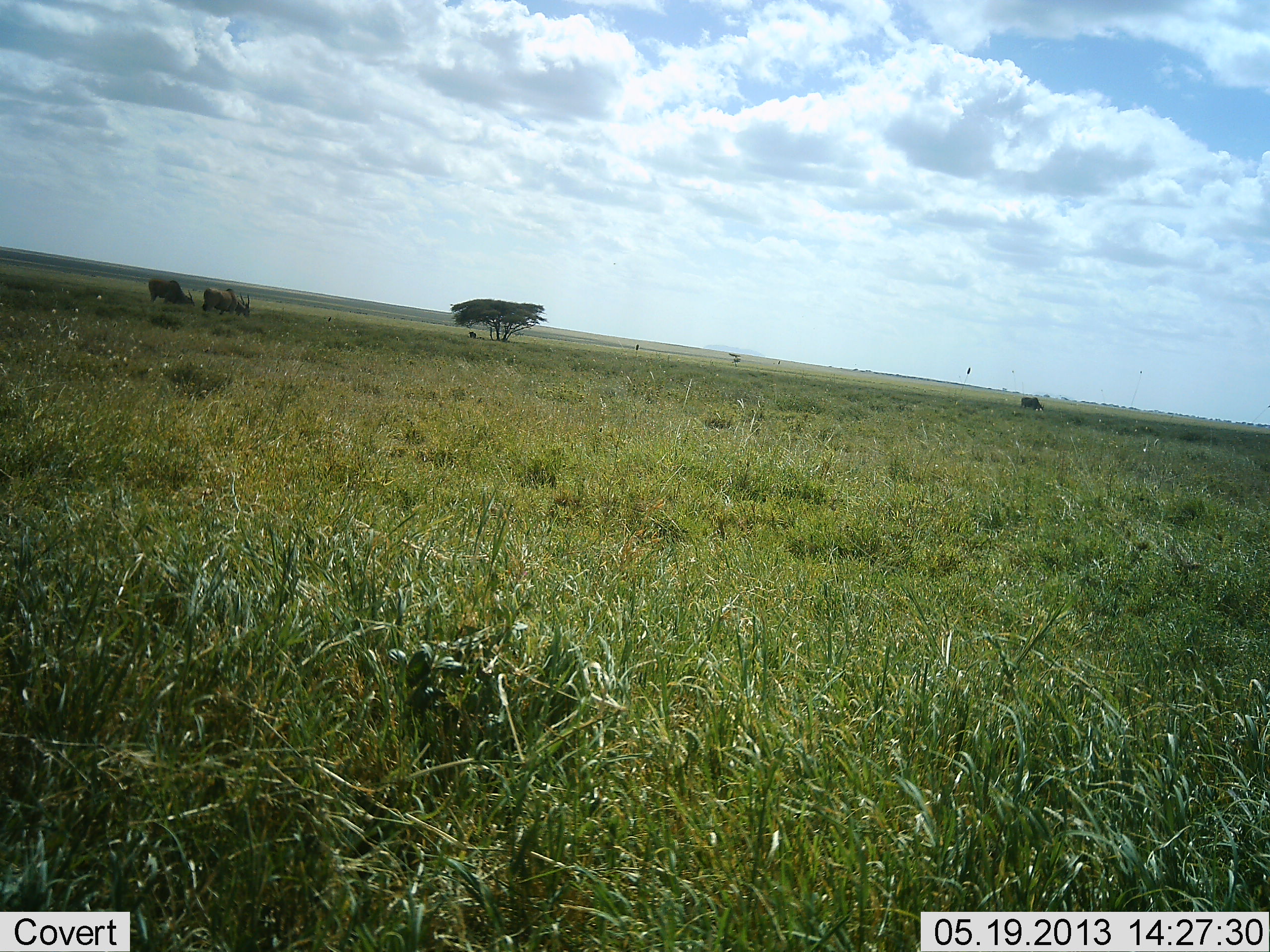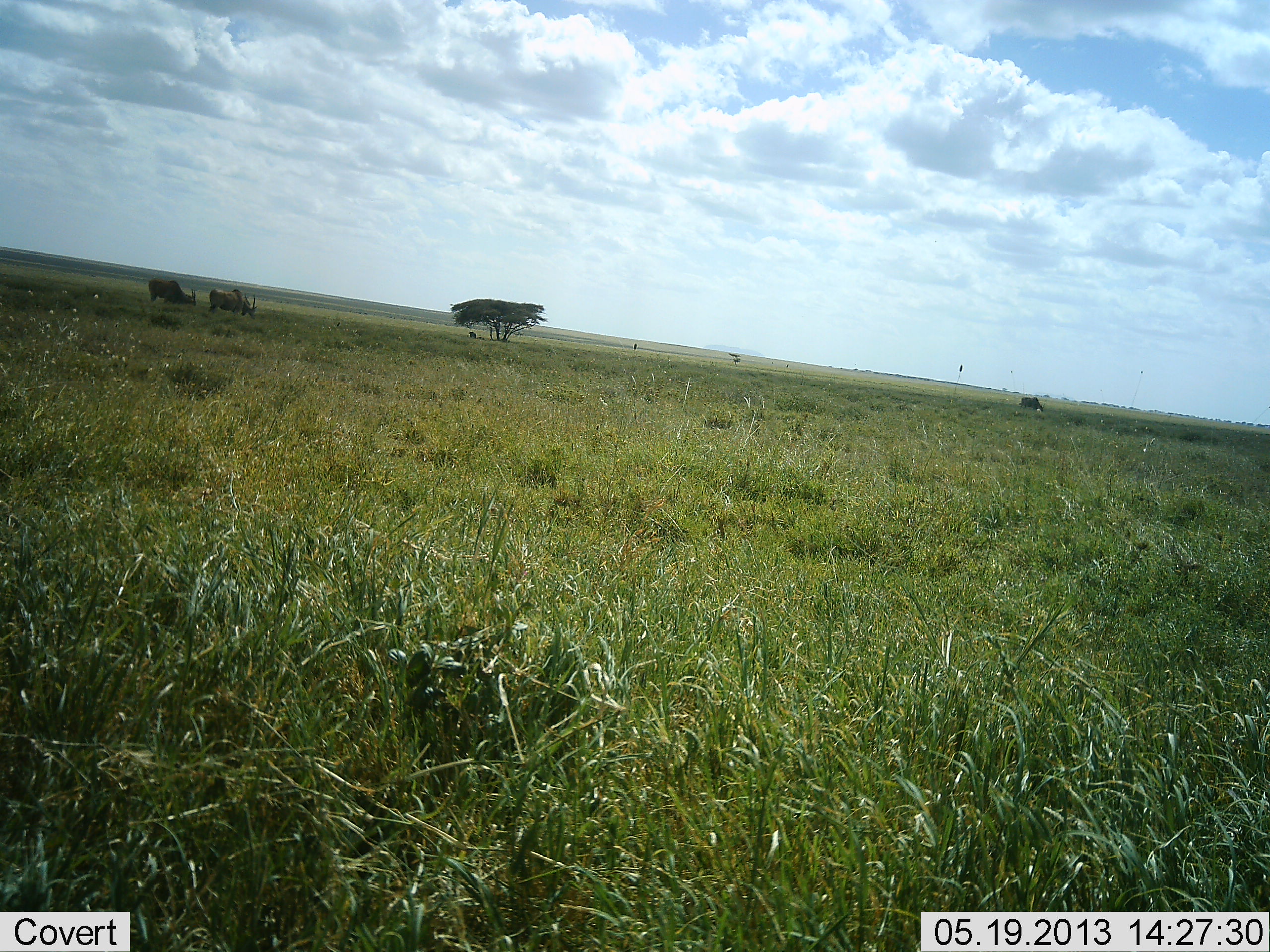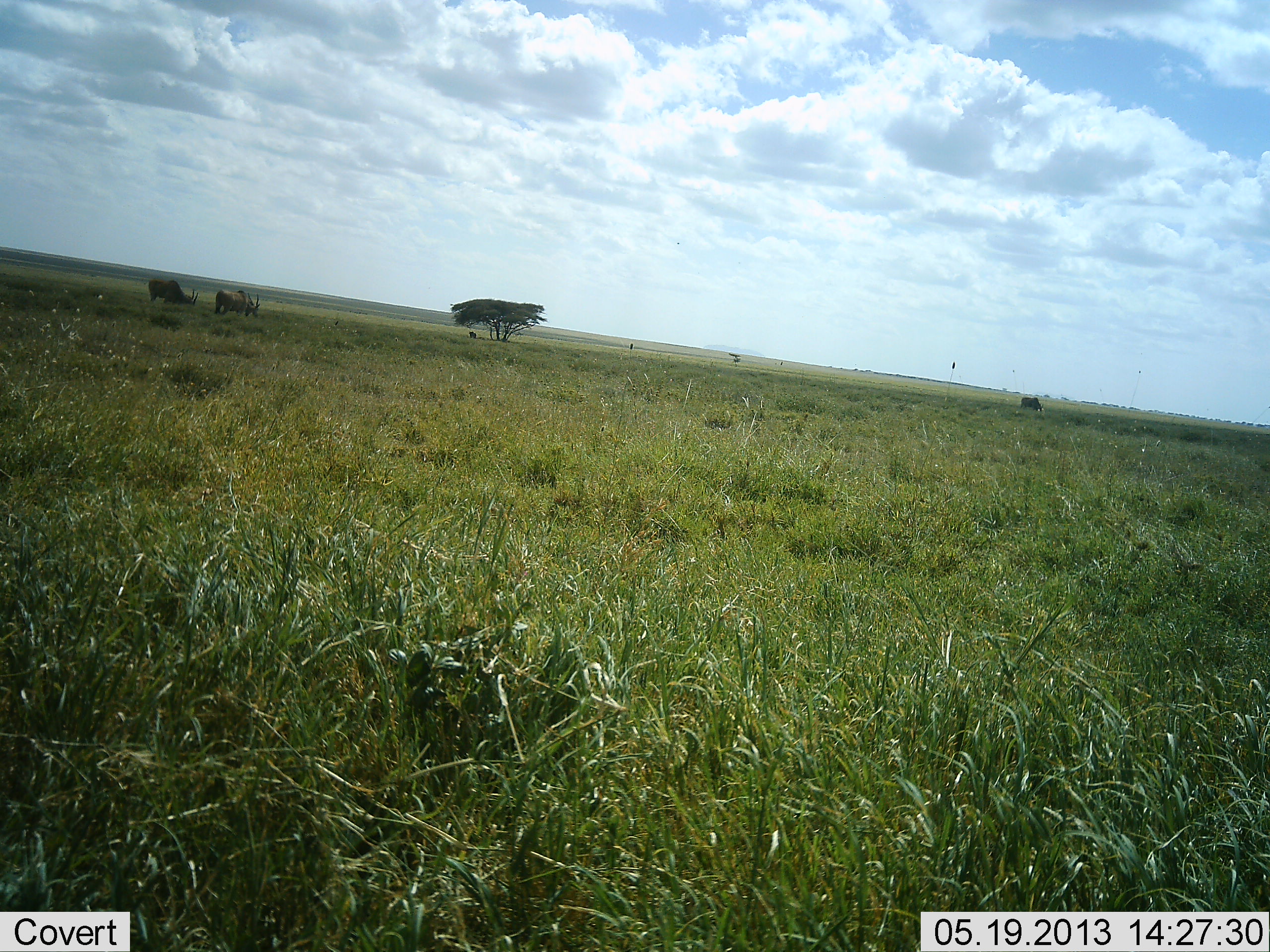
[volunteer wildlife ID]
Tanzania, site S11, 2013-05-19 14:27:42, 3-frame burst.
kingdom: Animalia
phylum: Chordata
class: Mammalia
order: Artiodactyla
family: Bovidae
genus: Tragelaphus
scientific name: Tragelaphus oryx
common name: eland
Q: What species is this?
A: Eland (Tragelaphus oryx).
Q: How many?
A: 2.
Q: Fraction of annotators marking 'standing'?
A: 31%.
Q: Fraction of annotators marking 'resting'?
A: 0%.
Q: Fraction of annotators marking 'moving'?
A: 15%.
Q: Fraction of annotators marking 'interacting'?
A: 0%.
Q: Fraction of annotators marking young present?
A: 0%.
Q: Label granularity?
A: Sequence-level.